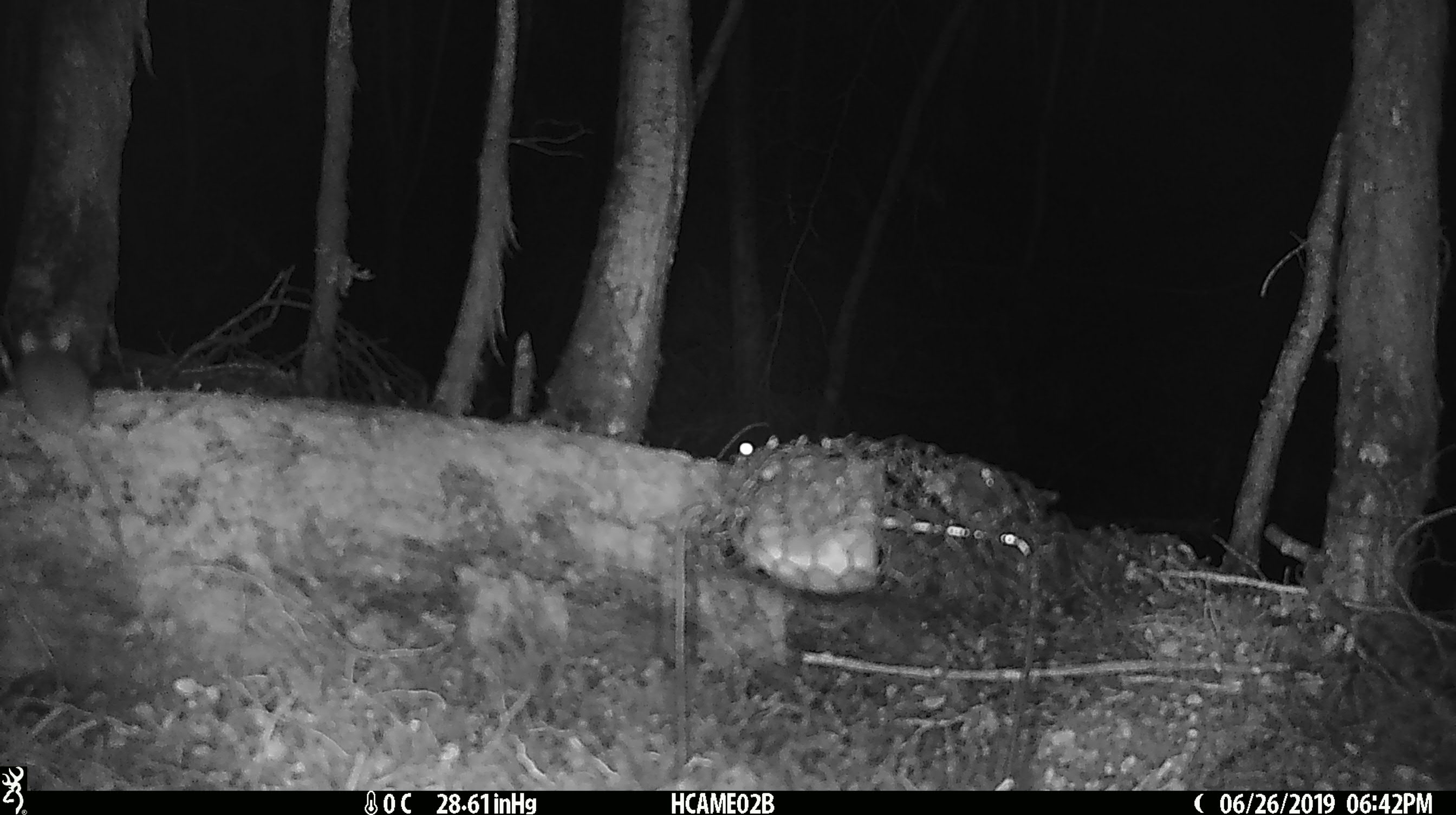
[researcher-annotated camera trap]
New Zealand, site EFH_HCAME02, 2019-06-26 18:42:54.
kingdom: Animalia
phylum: Chordata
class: Mammalia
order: Rodentia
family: Muridae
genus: Mus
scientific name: Mus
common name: mouse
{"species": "mouse (Mus)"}